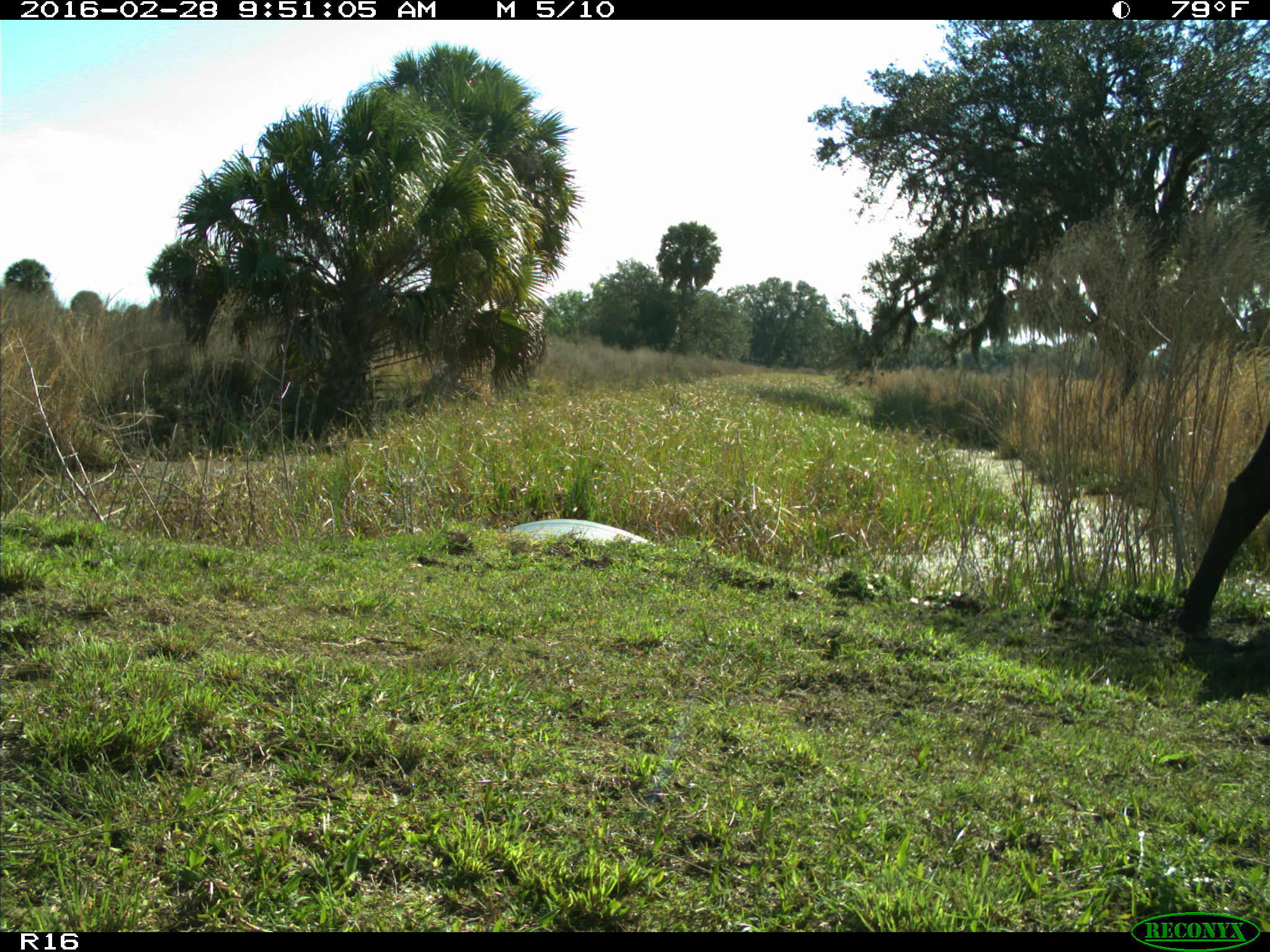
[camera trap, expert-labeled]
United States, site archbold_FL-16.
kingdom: Animalia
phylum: Chordata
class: Mammalia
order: Artiodactyla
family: Bovidae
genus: Bos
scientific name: Bos taurus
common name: domestic cow